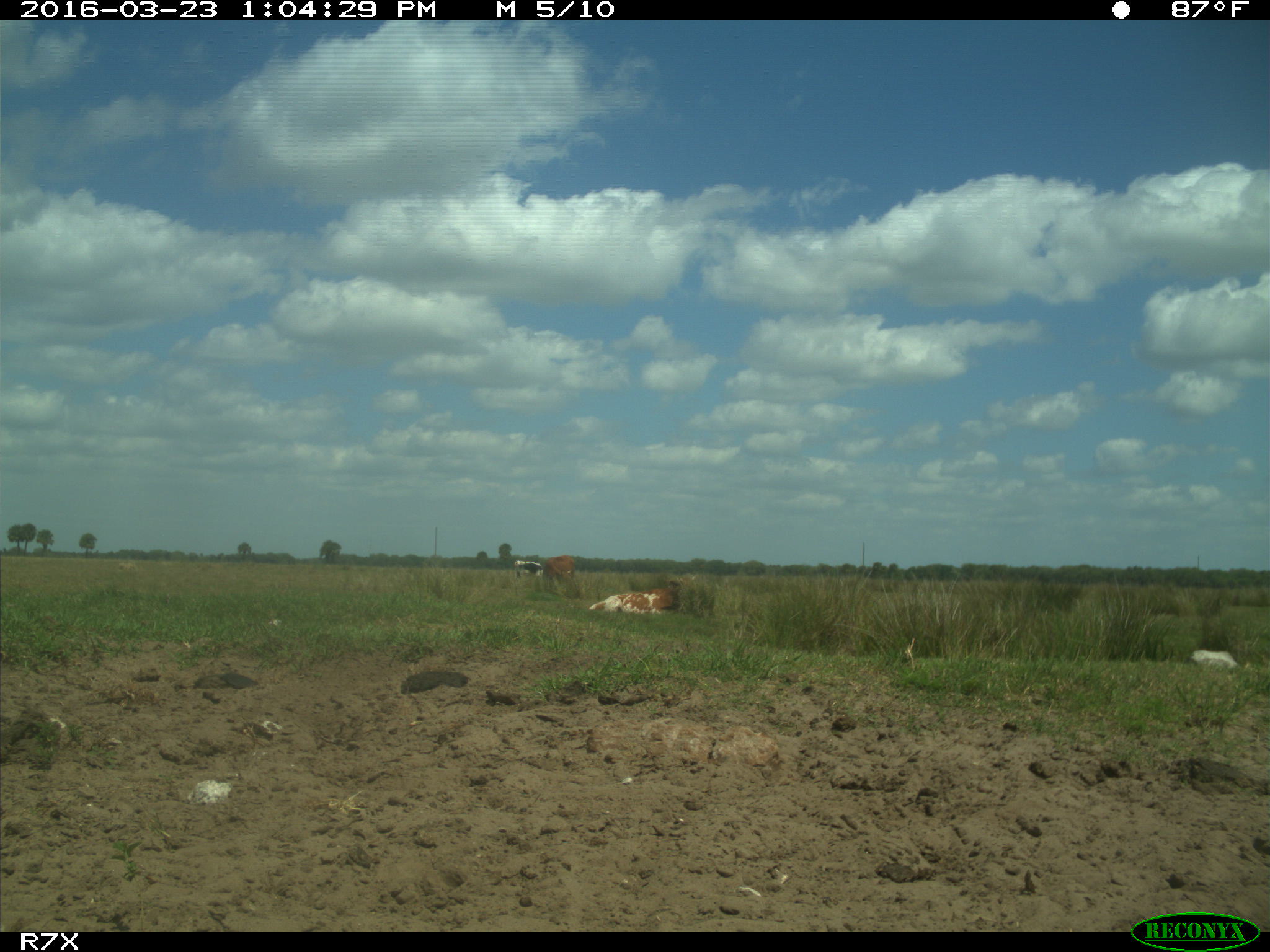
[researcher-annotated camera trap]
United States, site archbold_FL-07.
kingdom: Animalia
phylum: Chordata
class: Mammalia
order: Artiodactyla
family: Bovidae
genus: Bos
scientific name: Bos taurus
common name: domestic cow